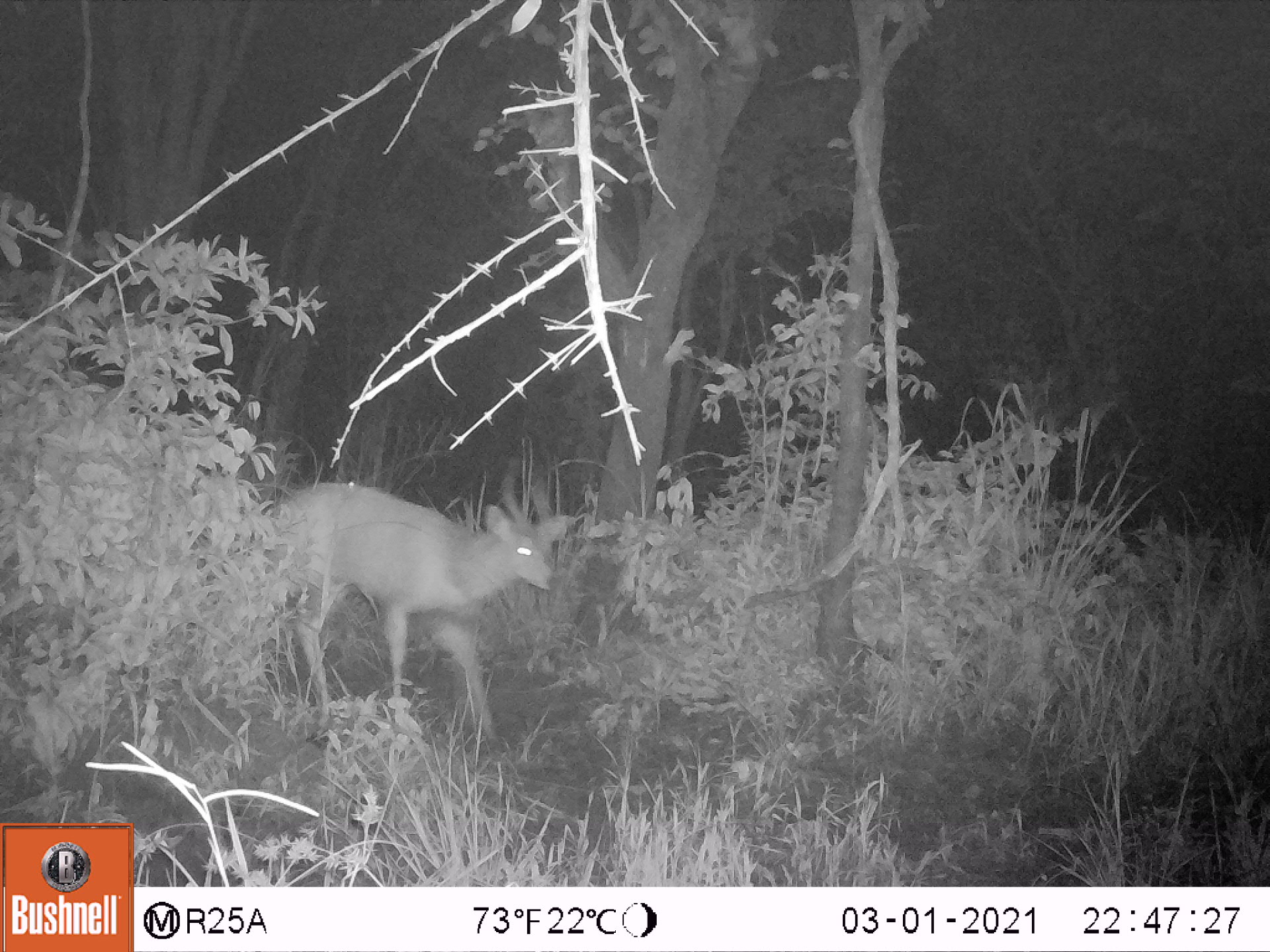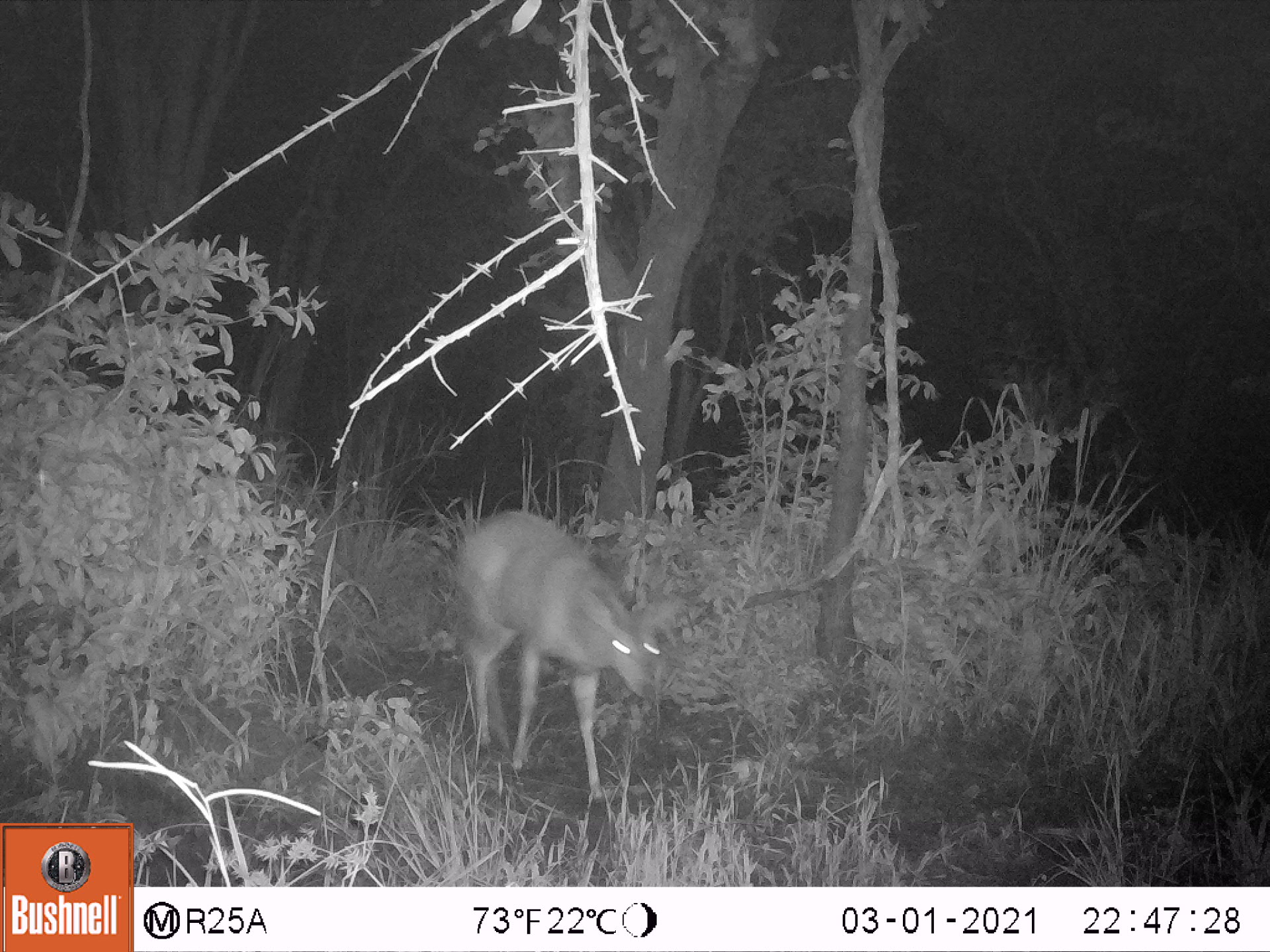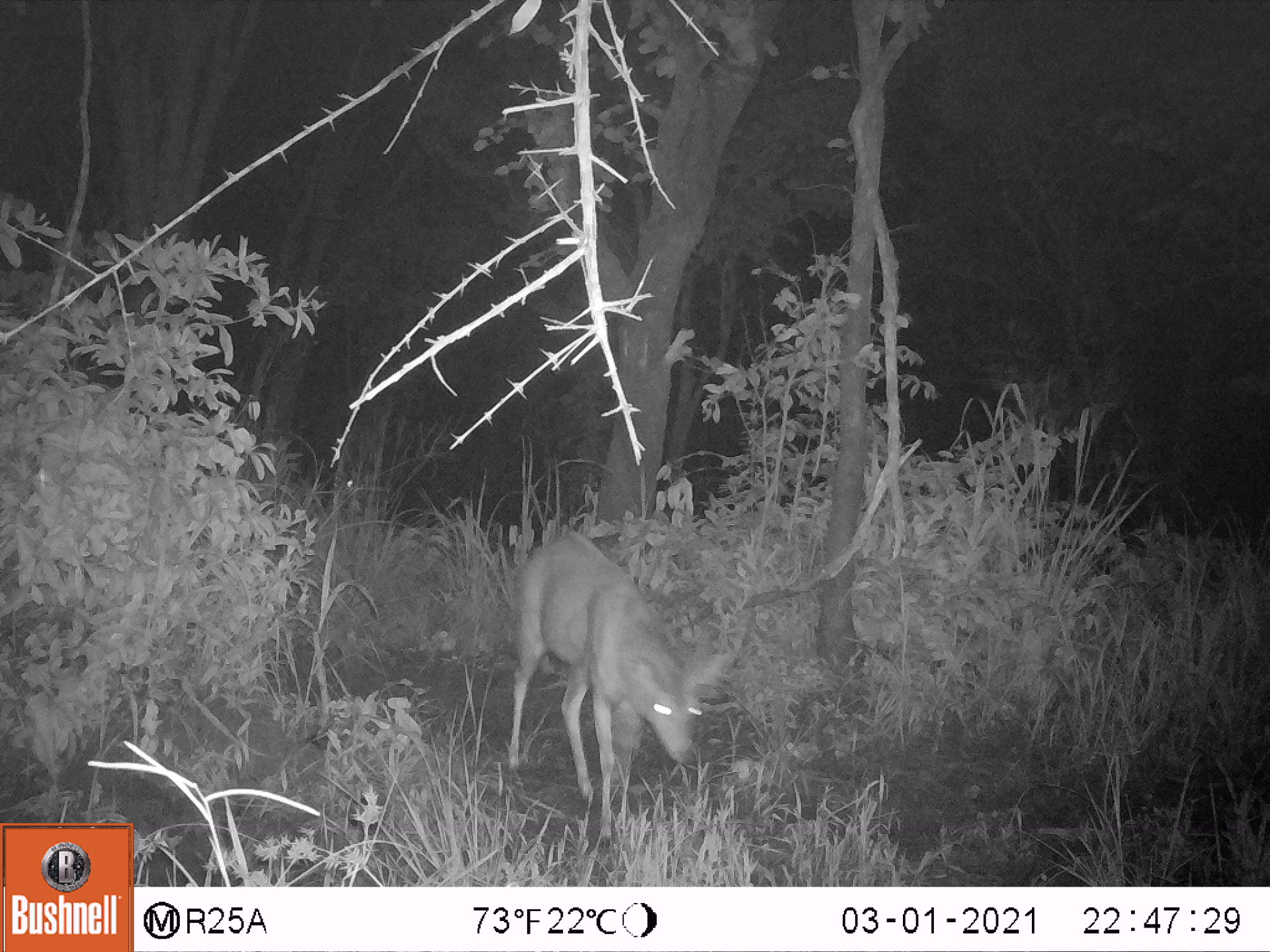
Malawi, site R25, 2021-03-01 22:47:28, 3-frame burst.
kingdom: Animalia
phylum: Chordata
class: Mammalia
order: Artiodactyla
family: Bovidae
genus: Tragelaphus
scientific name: Tragelaphus sylvaticus sylvaticus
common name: cape bushbuck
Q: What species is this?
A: Cape bushbuck (Tragelaphus sylvaticus sylvaticus).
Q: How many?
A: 1.